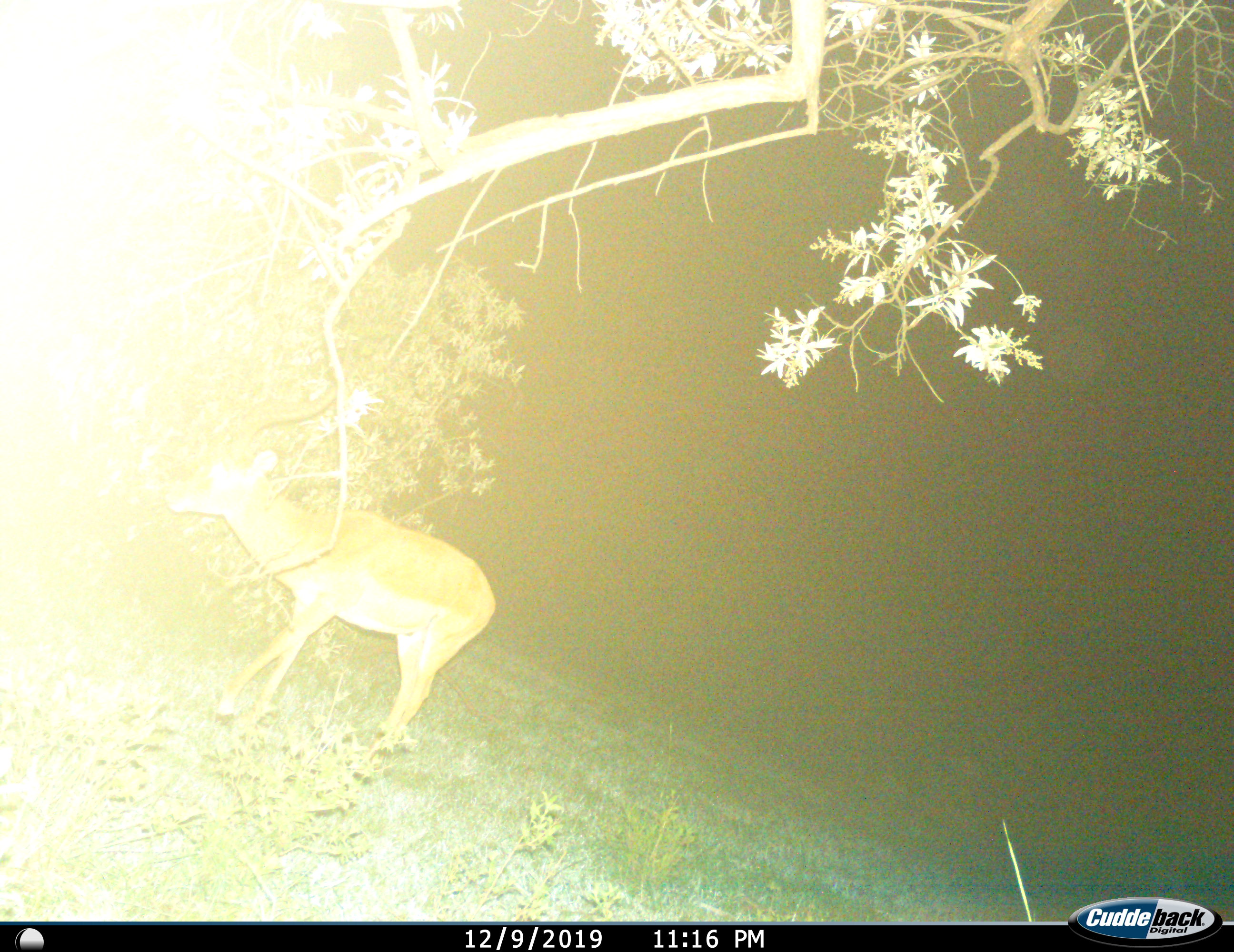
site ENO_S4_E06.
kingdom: Animalia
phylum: Chordata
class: Mammalia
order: Artiodactyla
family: Bovidae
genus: Aepyceros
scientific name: Aepyceros melampus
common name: impala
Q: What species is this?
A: Impala (Aepyceros melampus).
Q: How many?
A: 1.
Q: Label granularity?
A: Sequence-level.